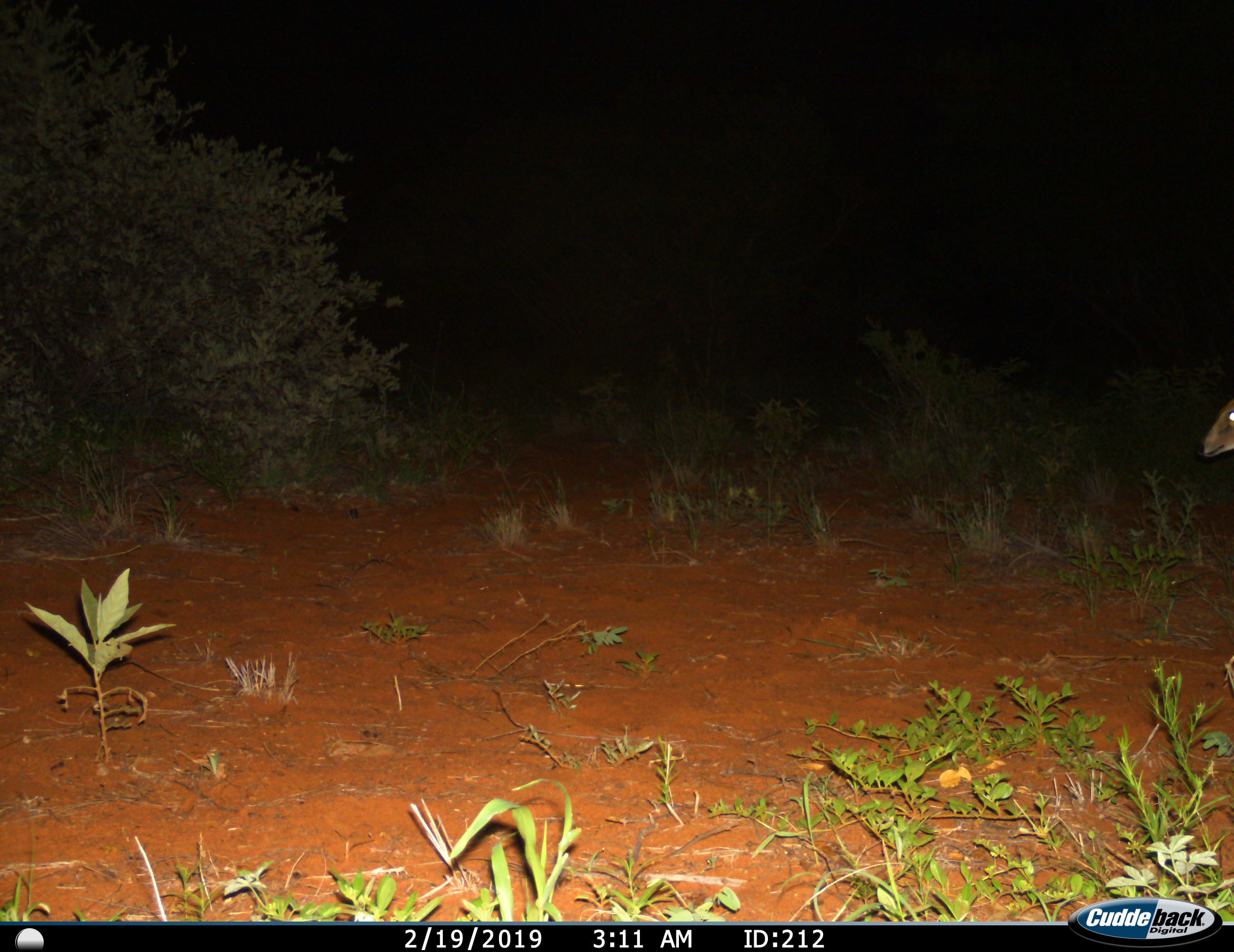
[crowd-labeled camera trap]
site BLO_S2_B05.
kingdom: Animalia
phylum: Chordata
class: Mammalia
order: Artiodactyla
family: Bovidae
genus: Sylvicapra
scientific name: Sylvicapra grimmia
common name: common duiker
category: duikercommongrey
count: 1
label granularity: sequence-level